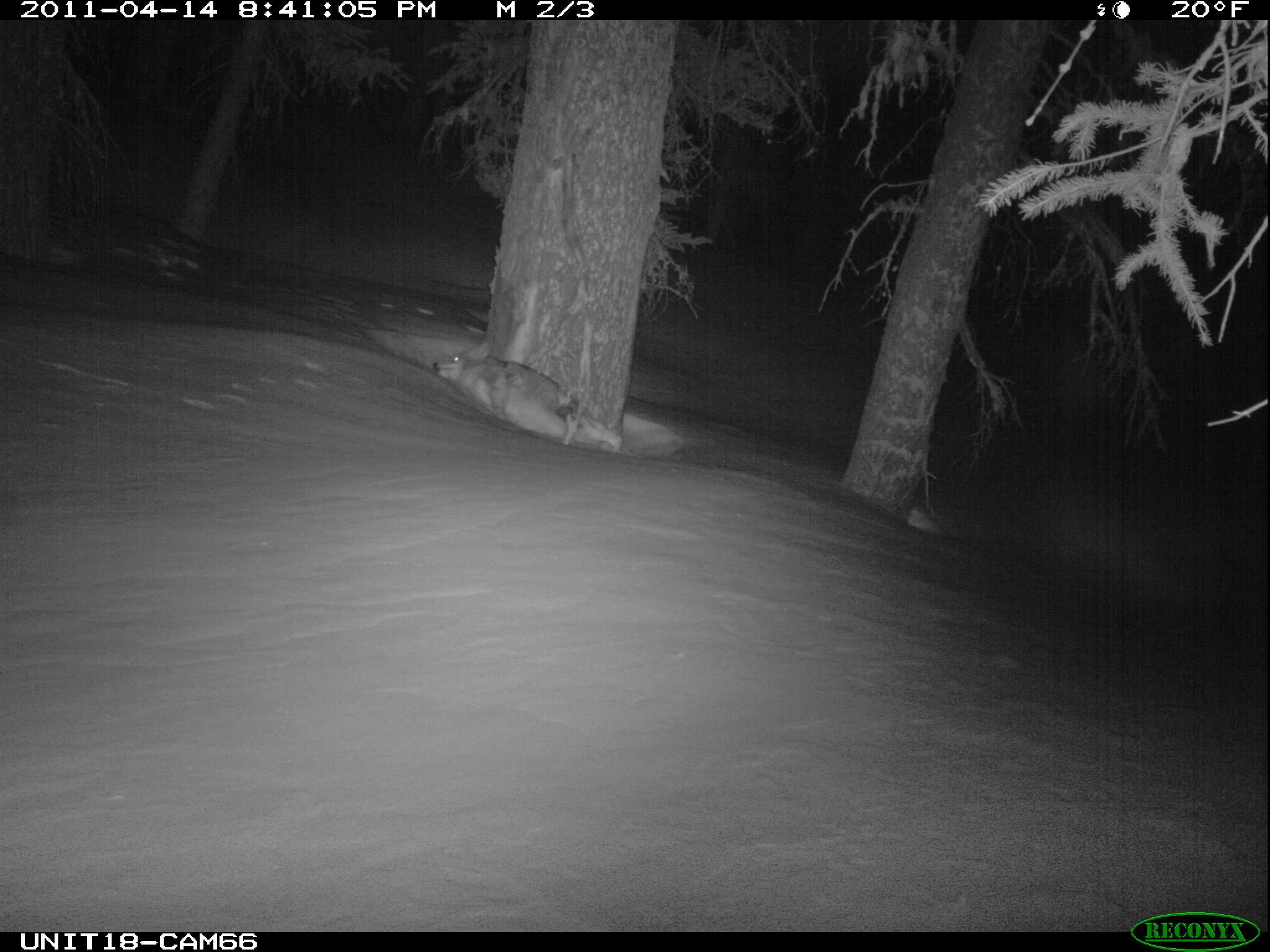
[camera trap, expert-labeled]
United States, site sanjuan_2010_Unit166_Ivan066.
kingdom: Animalia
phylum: Chordata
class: Mammalia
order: Carnivora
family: Canidae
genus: Canis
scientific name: Canis latrans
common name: coyote